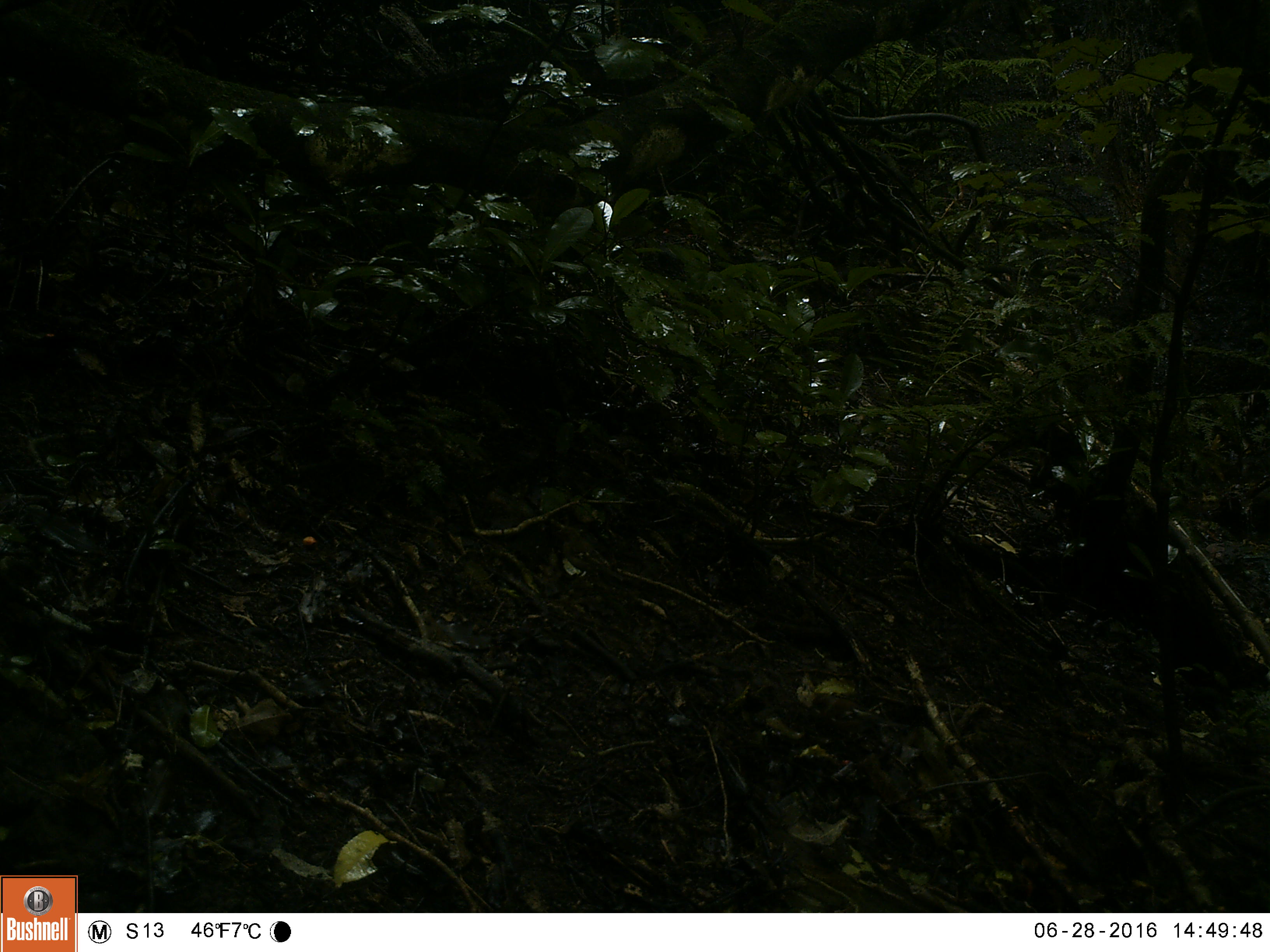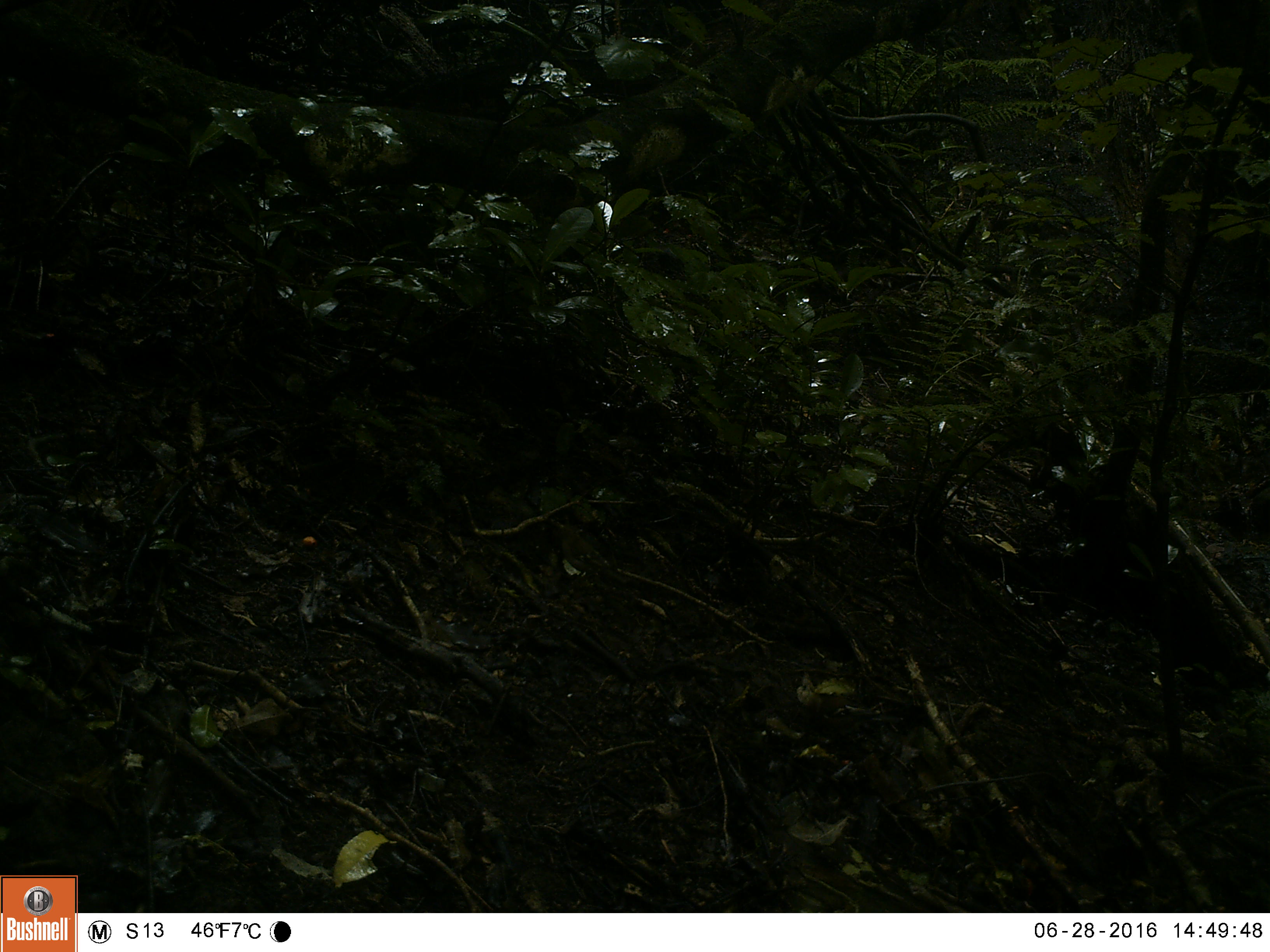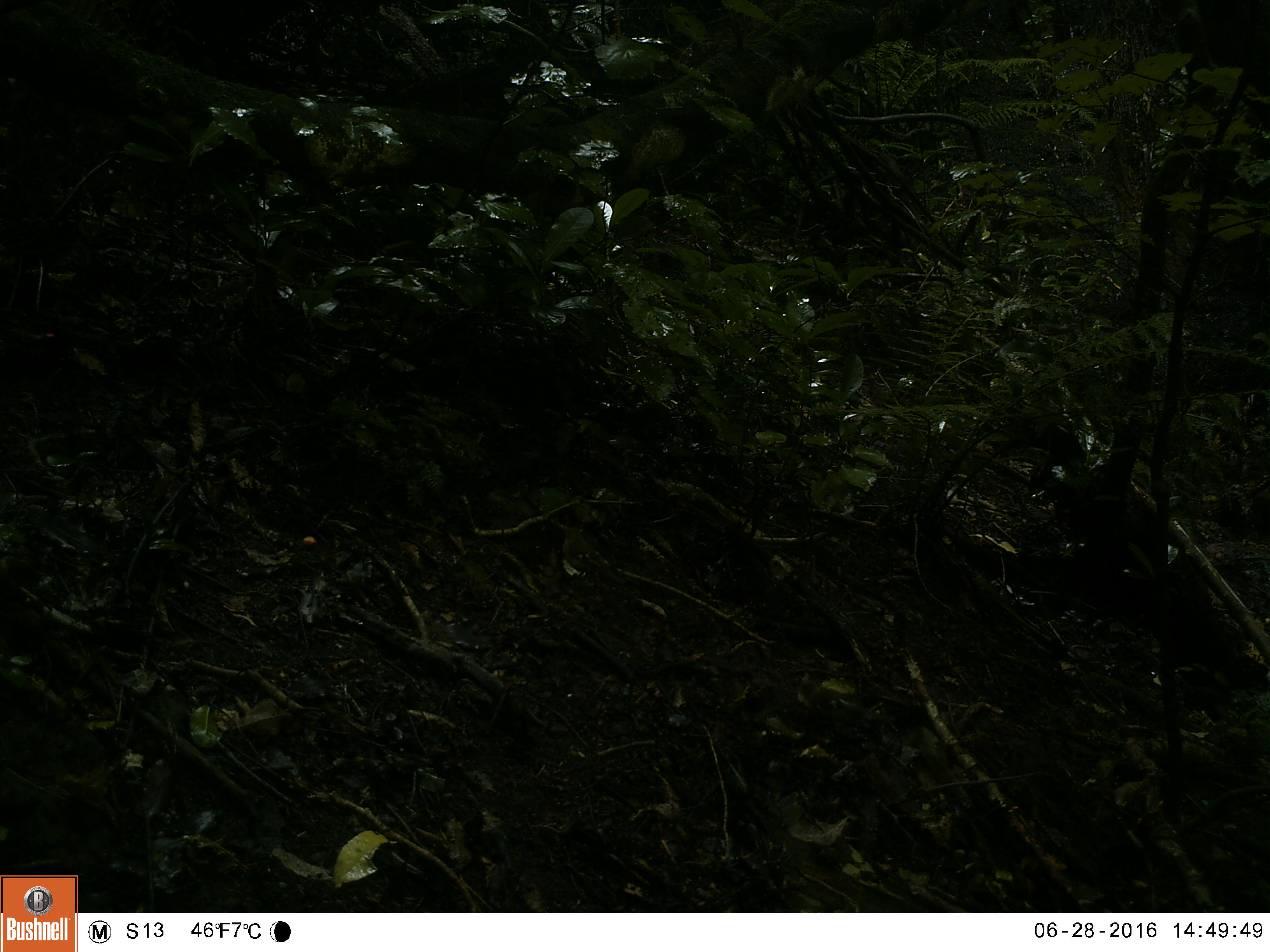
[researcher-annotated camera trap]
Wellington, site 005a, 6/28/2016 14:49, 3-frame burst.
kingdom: Animalia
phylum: Chordata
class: Aves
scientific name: Aves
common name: bird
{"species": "bird (Aves)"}